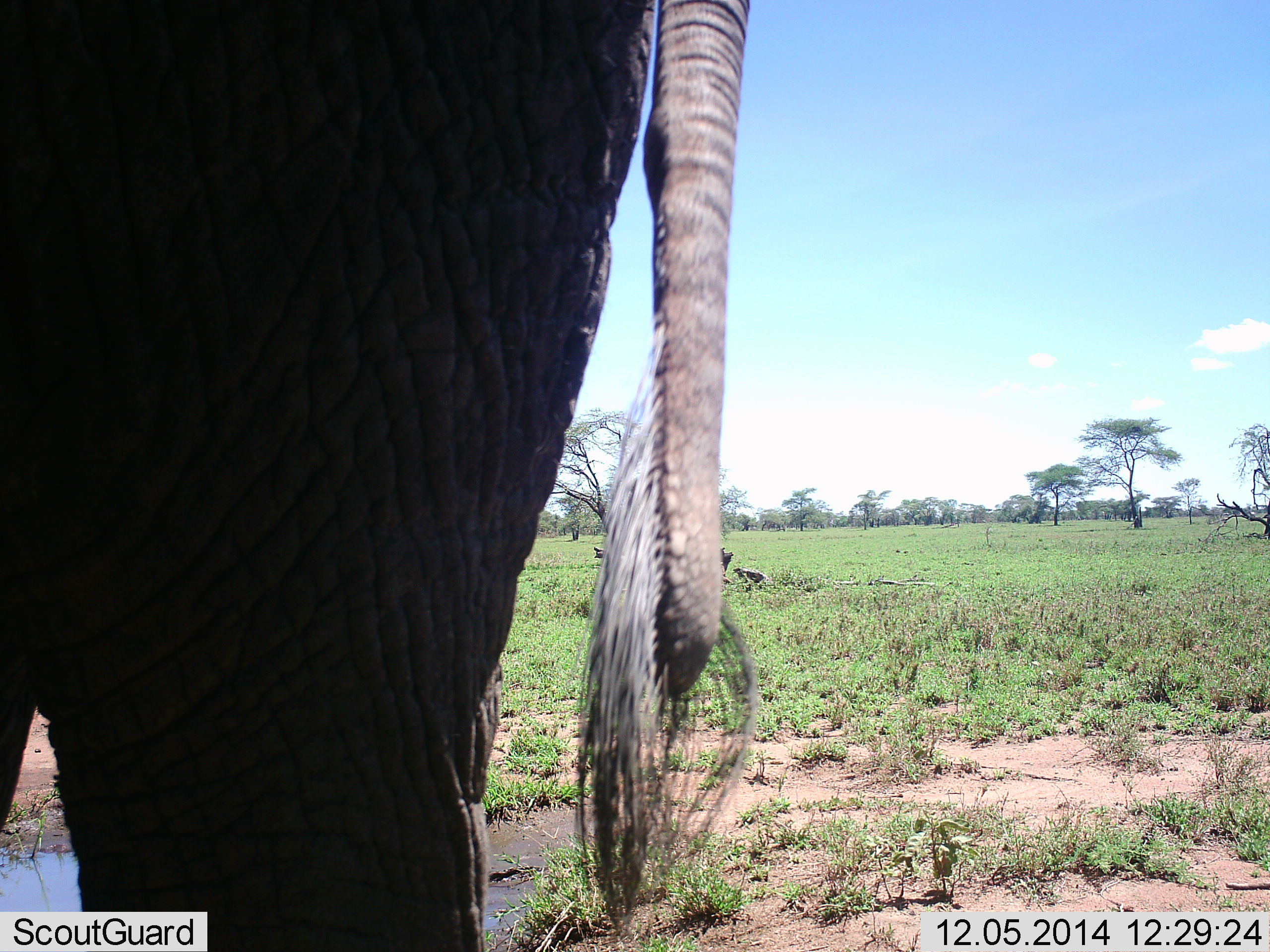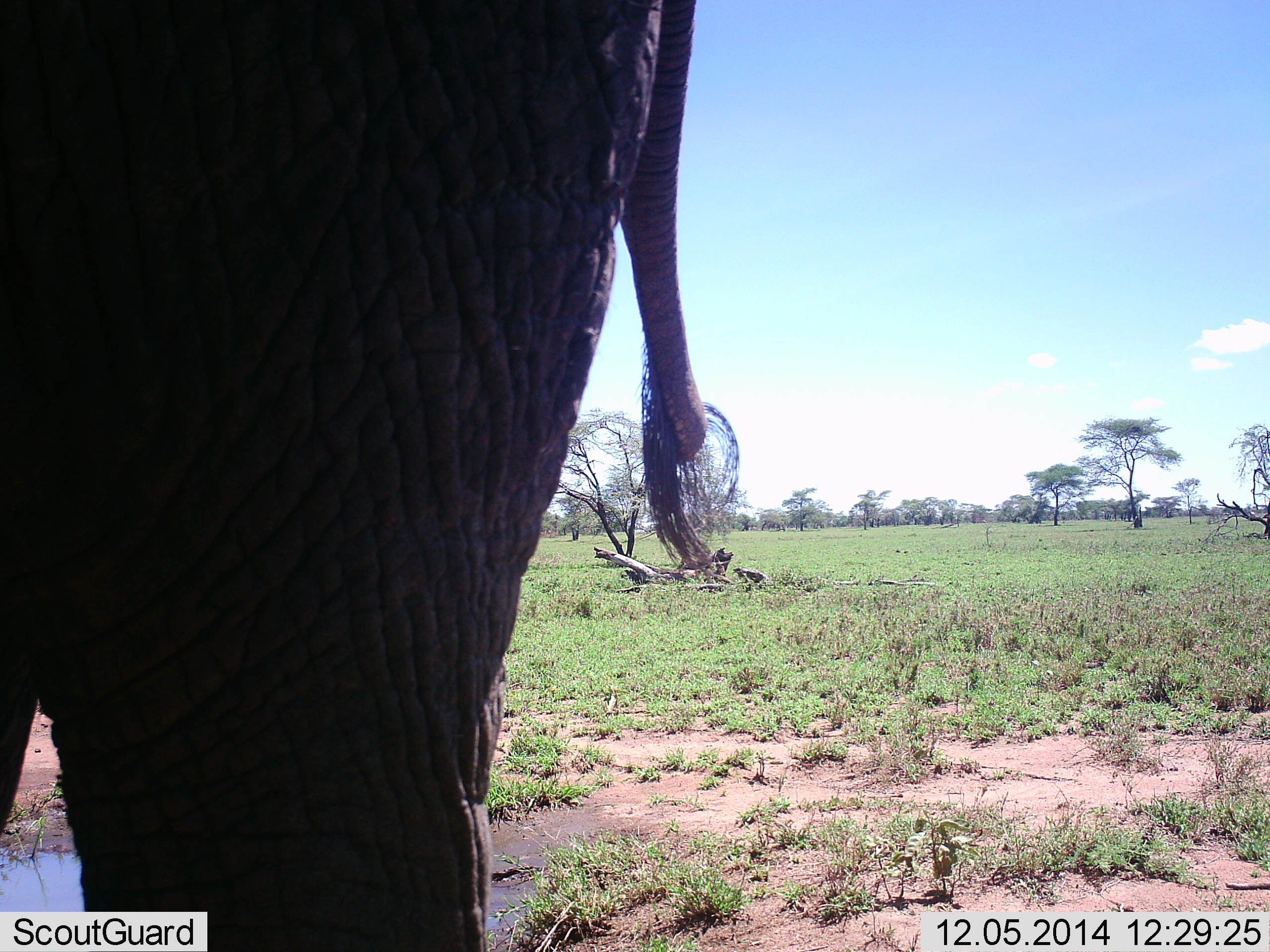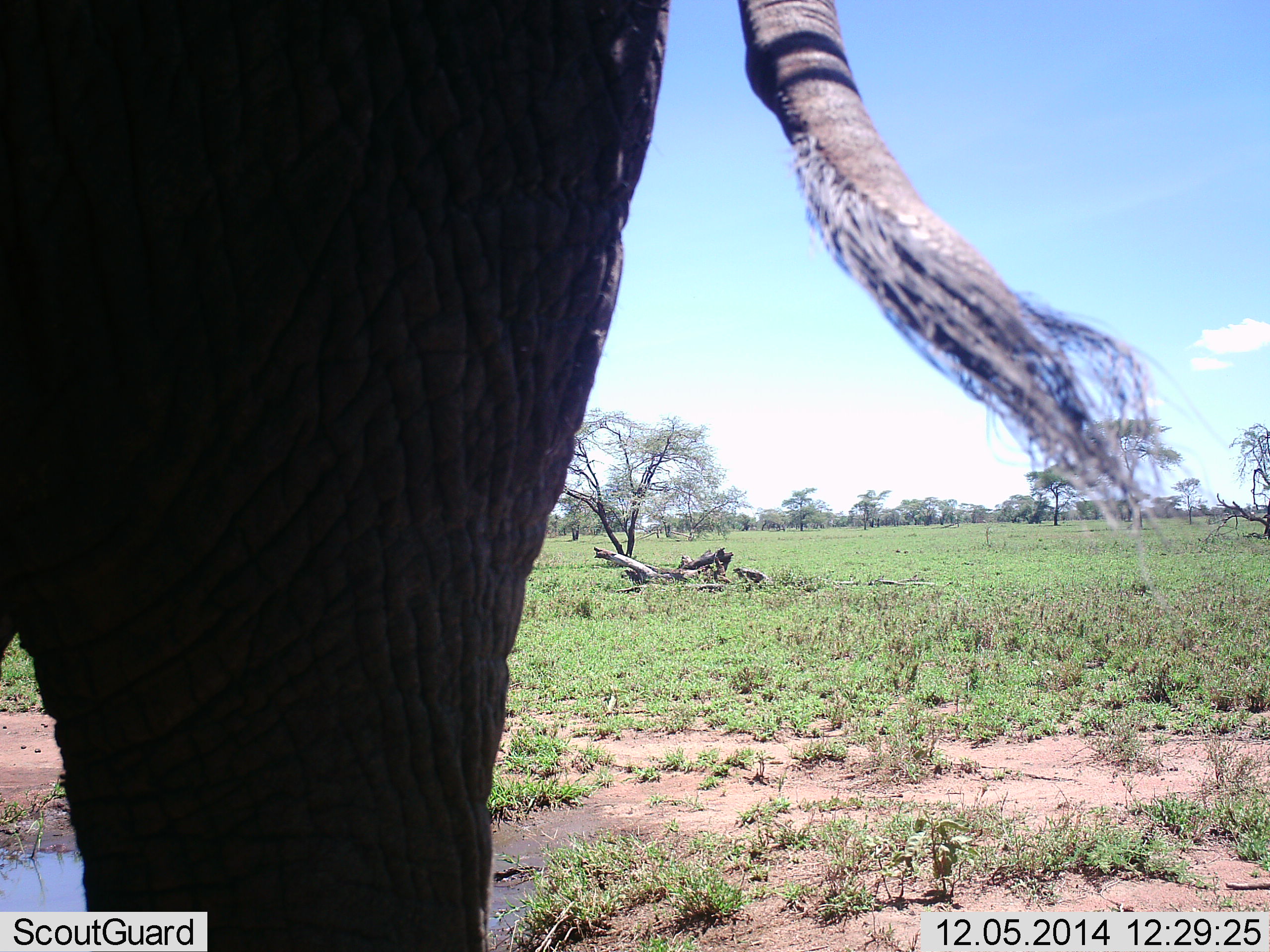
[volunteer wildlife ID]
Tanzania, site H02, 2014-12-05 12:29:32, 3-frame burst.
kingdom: Animalia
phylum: Chordata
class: Mammalia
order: Proboscidea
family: Elephantidae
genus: Loxodonta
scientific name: Loxodonta africana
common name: african bush elephant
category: elephant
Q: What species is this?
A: Elephant (african bush elephant) (Loxodonta africana).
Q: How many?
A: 1.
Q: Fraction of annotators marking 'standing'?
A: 100%.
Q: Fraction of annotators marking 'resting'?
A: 0%.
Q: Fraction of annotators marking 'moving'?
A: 0%.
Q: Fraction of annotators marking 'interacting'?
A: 0%.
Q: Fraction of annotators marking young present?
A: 0%.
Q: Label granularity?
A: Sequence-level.